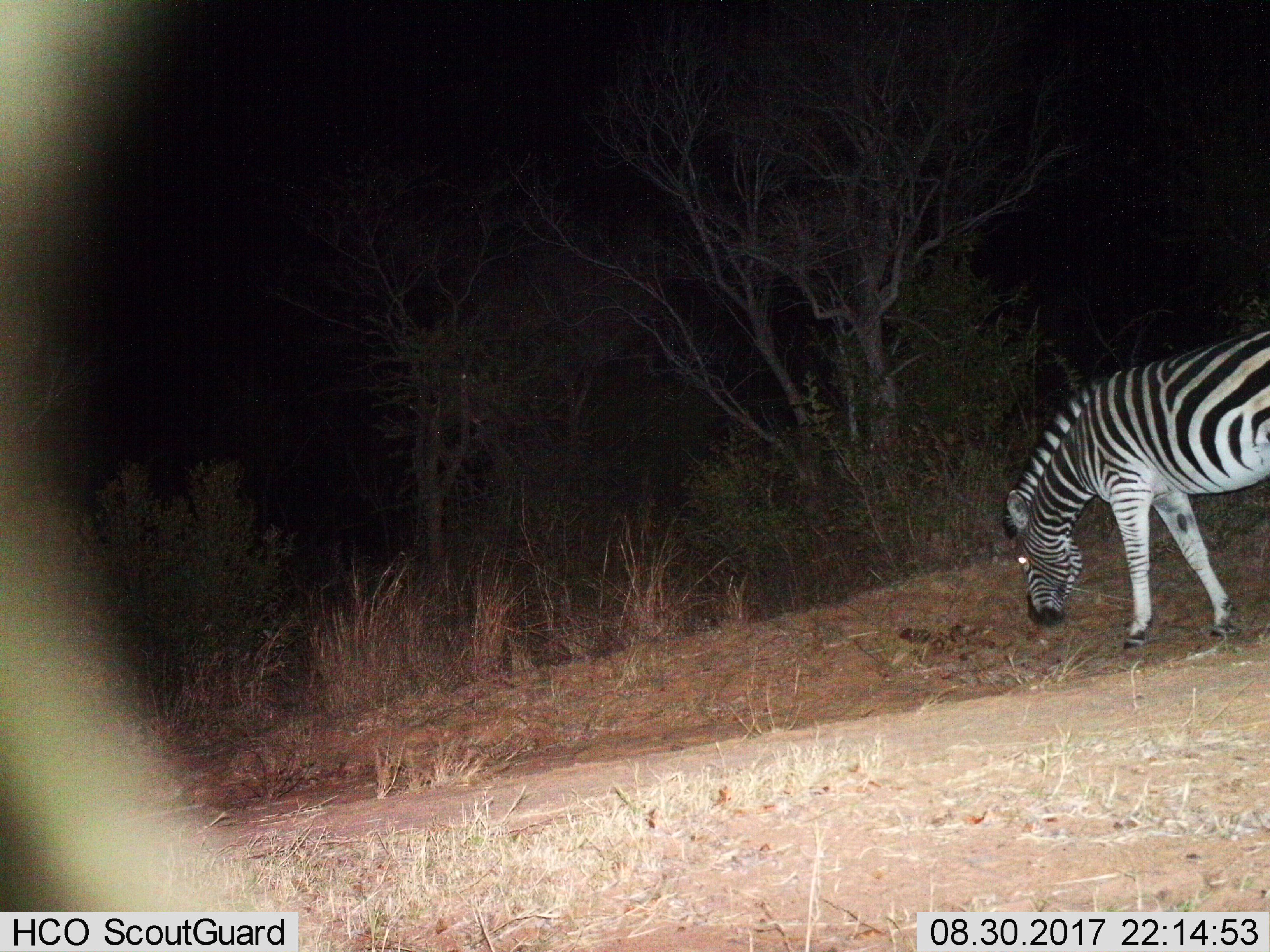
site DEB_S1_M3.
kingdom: Animalia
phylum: Chordata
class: Mammalia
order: Perissodactyla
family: Equidae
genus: Equus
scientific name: Equus quagga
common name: plains zebra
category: zebraplains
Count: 1.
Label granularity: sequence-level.